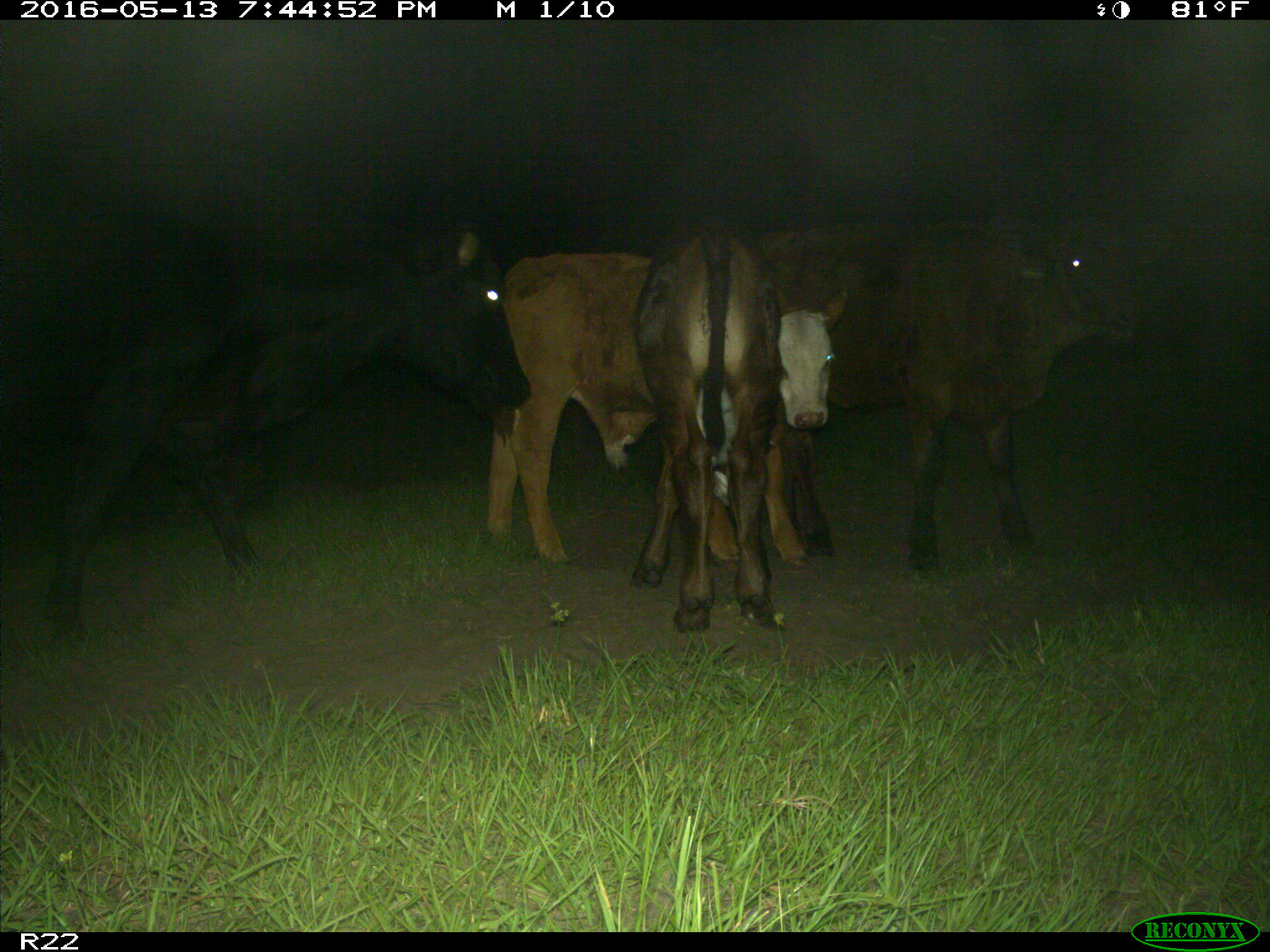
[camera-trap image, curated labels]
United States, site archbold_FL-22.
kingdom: Animalia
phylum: Chordata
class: Mammalia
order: Artiodactyla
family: Bovidae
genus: Bos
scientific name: Bos taurus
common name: domestic cow